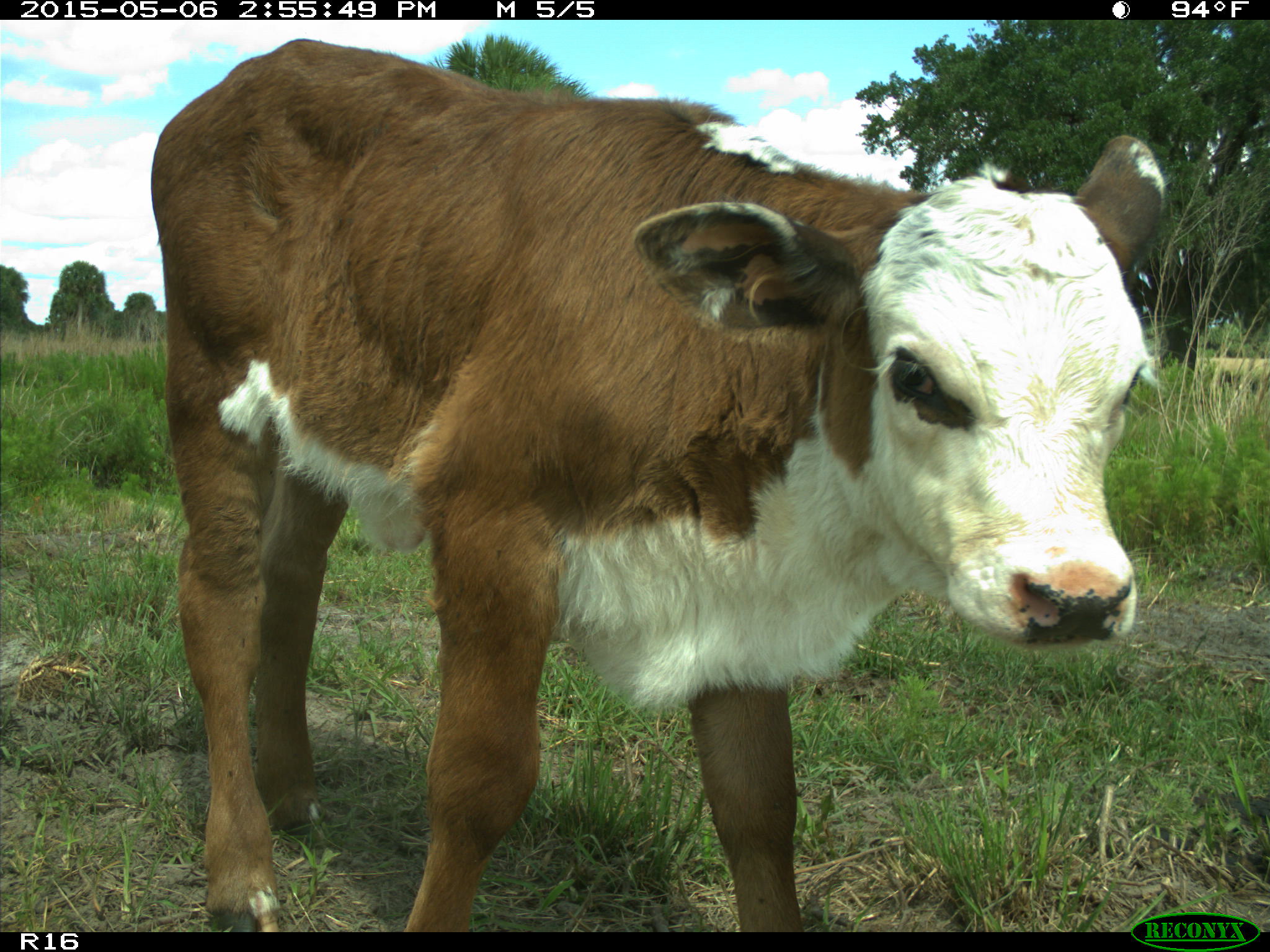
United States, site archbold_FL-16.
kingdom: Animalia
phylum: Chordata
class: Mammalia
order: Artiodactyla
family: Bovidae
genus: Bos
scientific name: Bos taurus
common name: domestic cow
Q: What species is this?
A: Bos taurus (domestic cow).